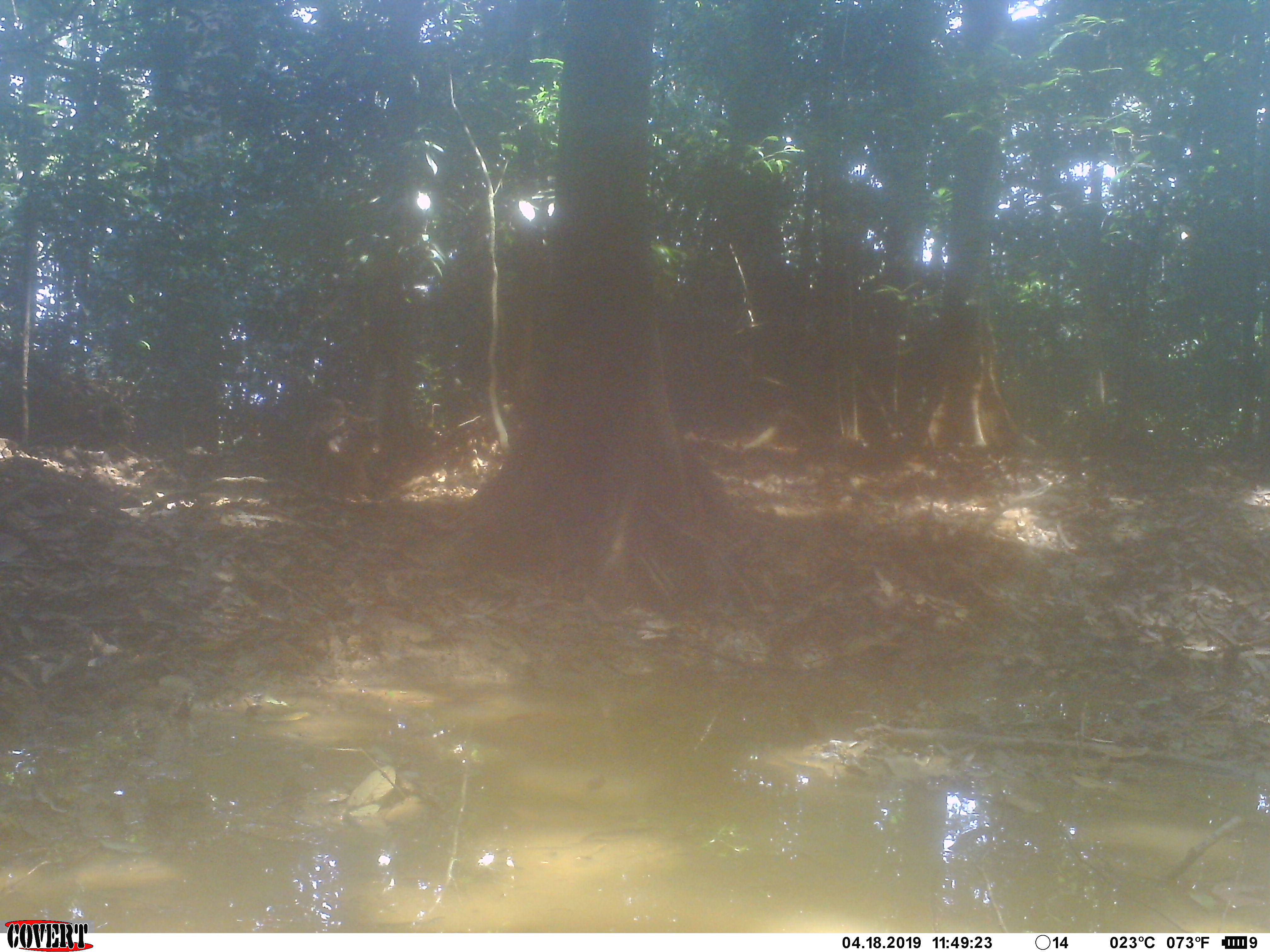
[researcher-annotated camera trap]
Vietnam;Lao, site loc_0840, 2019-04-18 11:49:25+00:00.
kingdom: Animalia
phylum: Chordata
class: Aves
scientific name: Aves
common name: bird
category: unidentified bird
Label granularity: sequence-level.